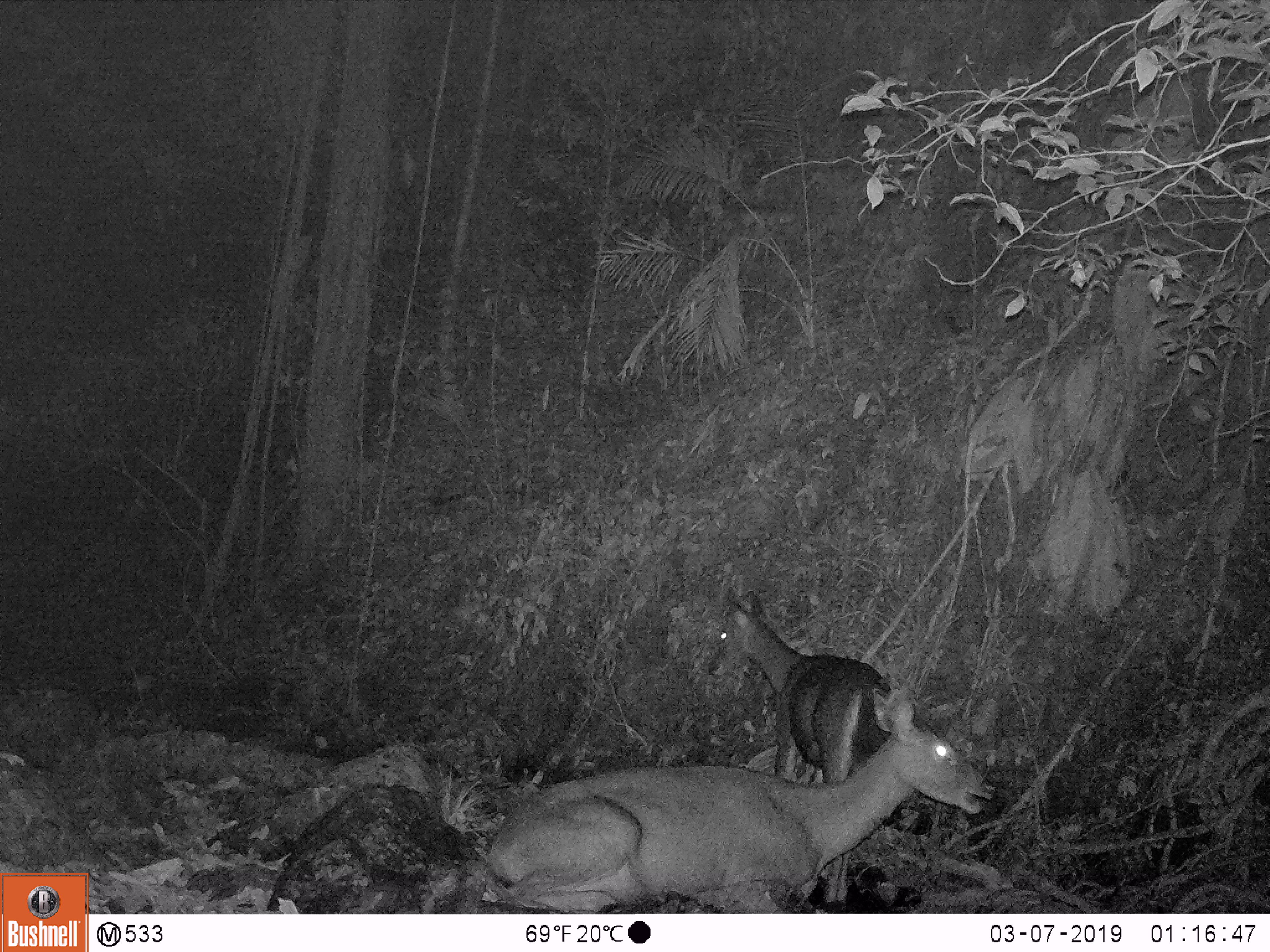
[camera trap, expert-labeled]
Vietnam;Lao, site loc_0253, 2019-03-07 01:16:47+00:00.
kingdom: Animalia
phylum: Chordata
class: Mammalia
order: Artiodactyla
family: Cervidae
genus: Rusa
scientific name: Rusa unicolor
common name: sambar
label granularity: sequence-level